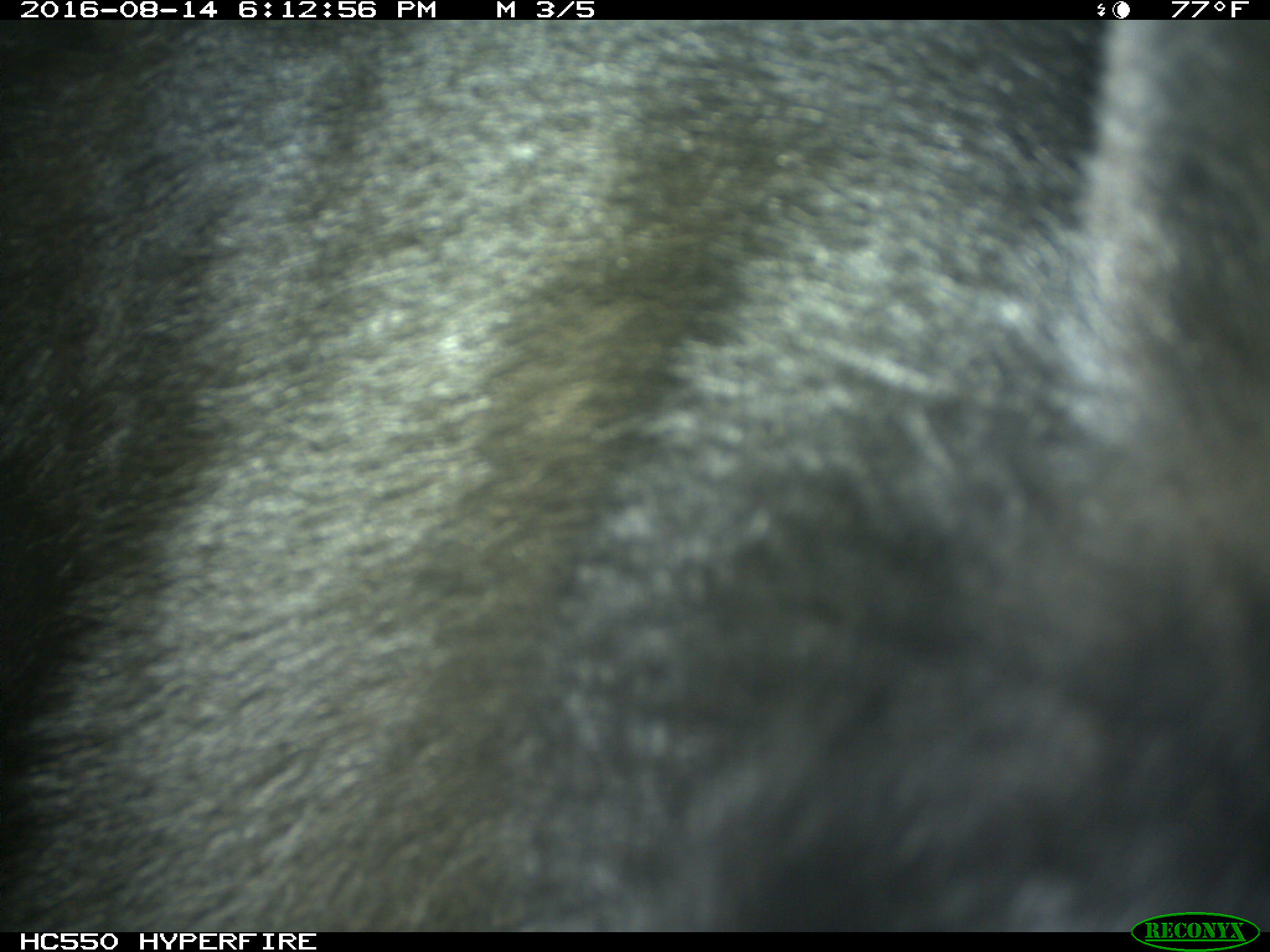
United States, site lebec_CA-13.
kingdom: Animalia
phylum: Chordata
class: Mammalia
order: Carnivora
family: Ursidae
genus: Ursus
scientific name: Ursus americanus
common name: american black bear